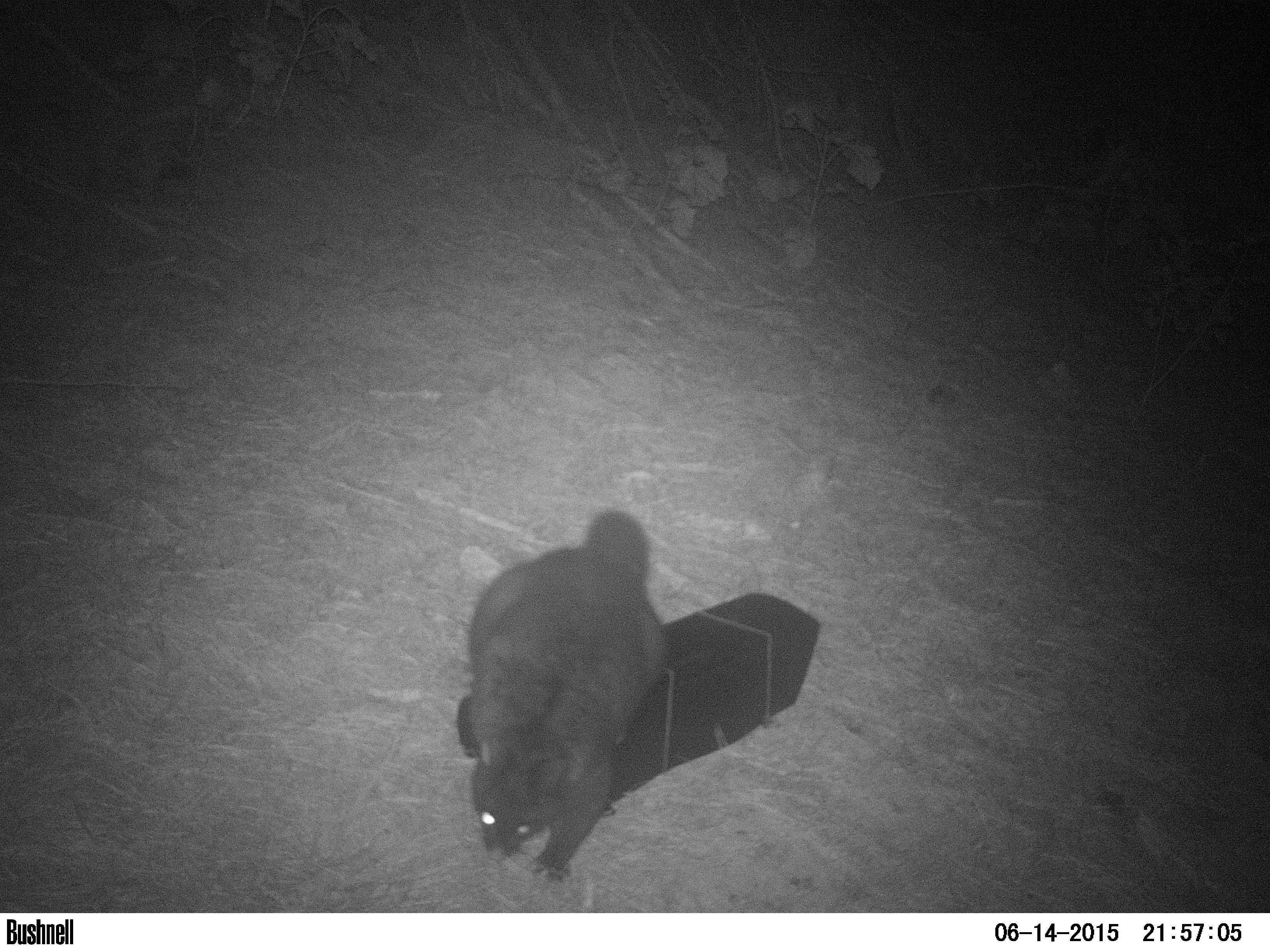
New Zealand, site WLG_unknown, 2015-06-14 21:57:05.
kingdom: Animalia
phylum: Chordata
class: Mammalia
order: Diprotodontia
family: Phalangeridae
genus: Trichosurus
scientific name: Trichosurus vulpecula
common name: common brushtail possum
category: possum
Possum (common brushtail possum) (Trichosurus vulpecula).